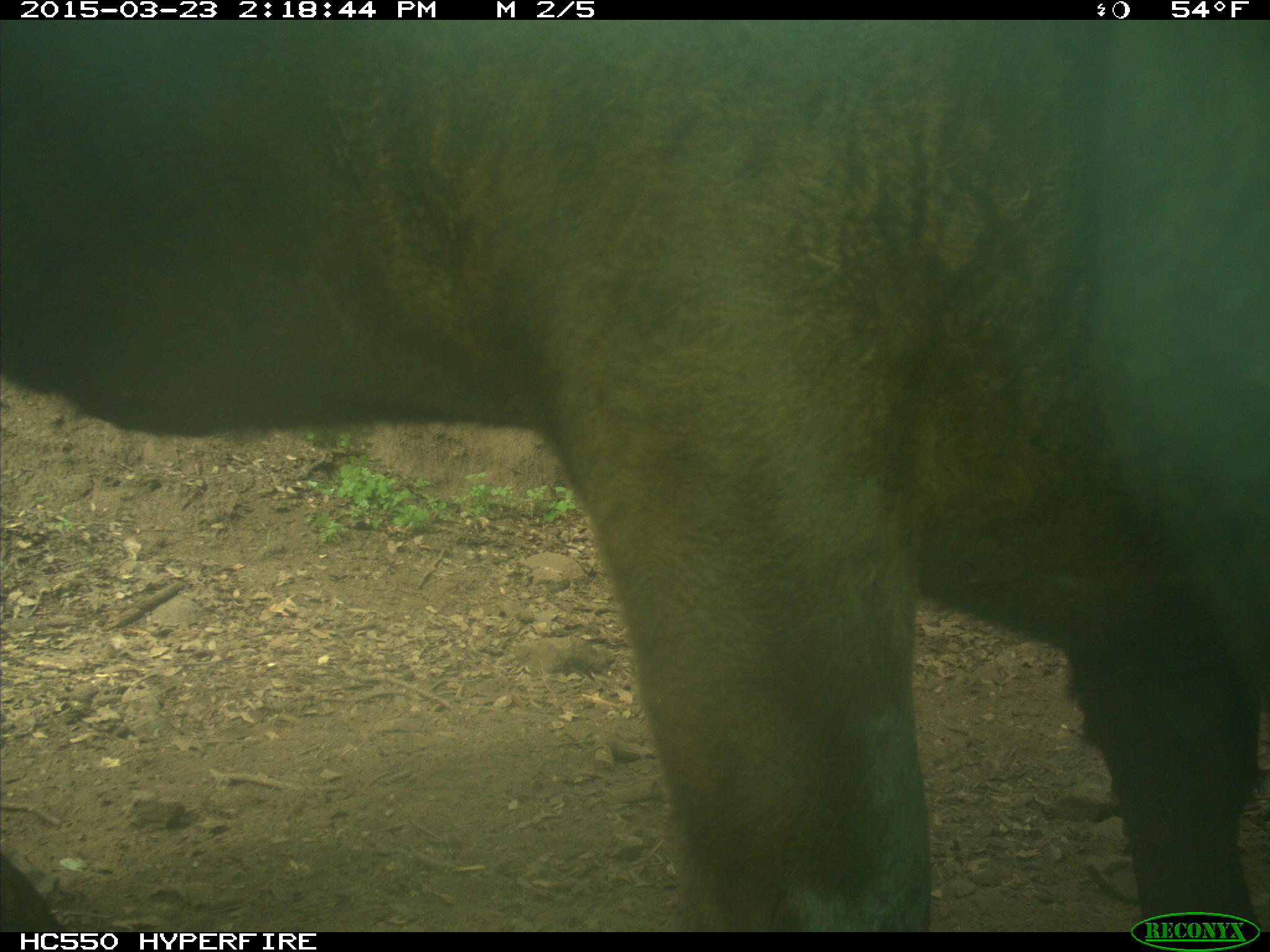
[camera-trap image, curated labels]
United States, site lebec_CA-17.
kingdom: Animalia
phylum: Chordata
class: Mammalia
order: Artiodactyla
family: Bovidae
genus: Bos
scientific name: Bos taurus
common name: domestic cow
Bos taurus (domestic cow).